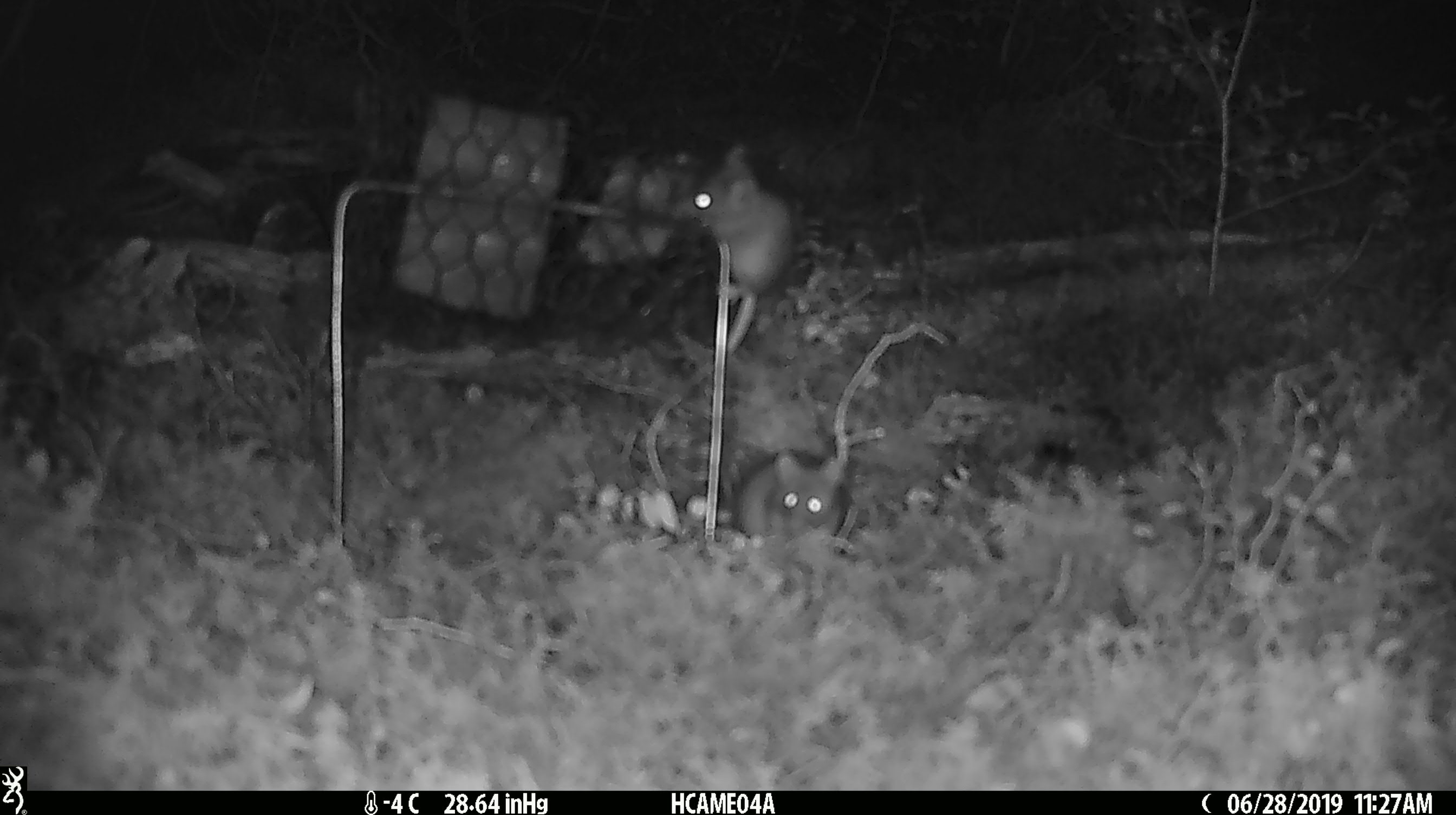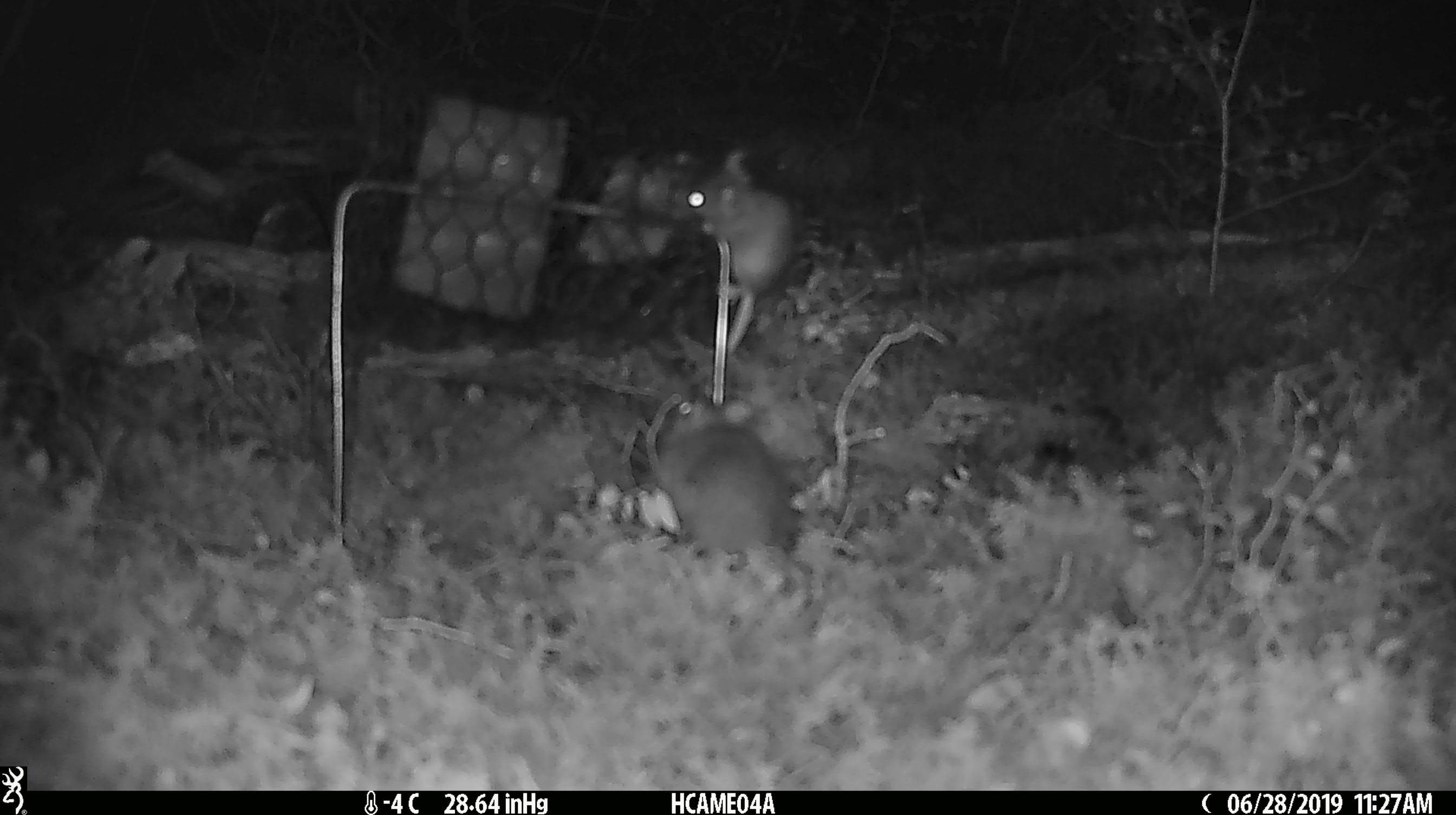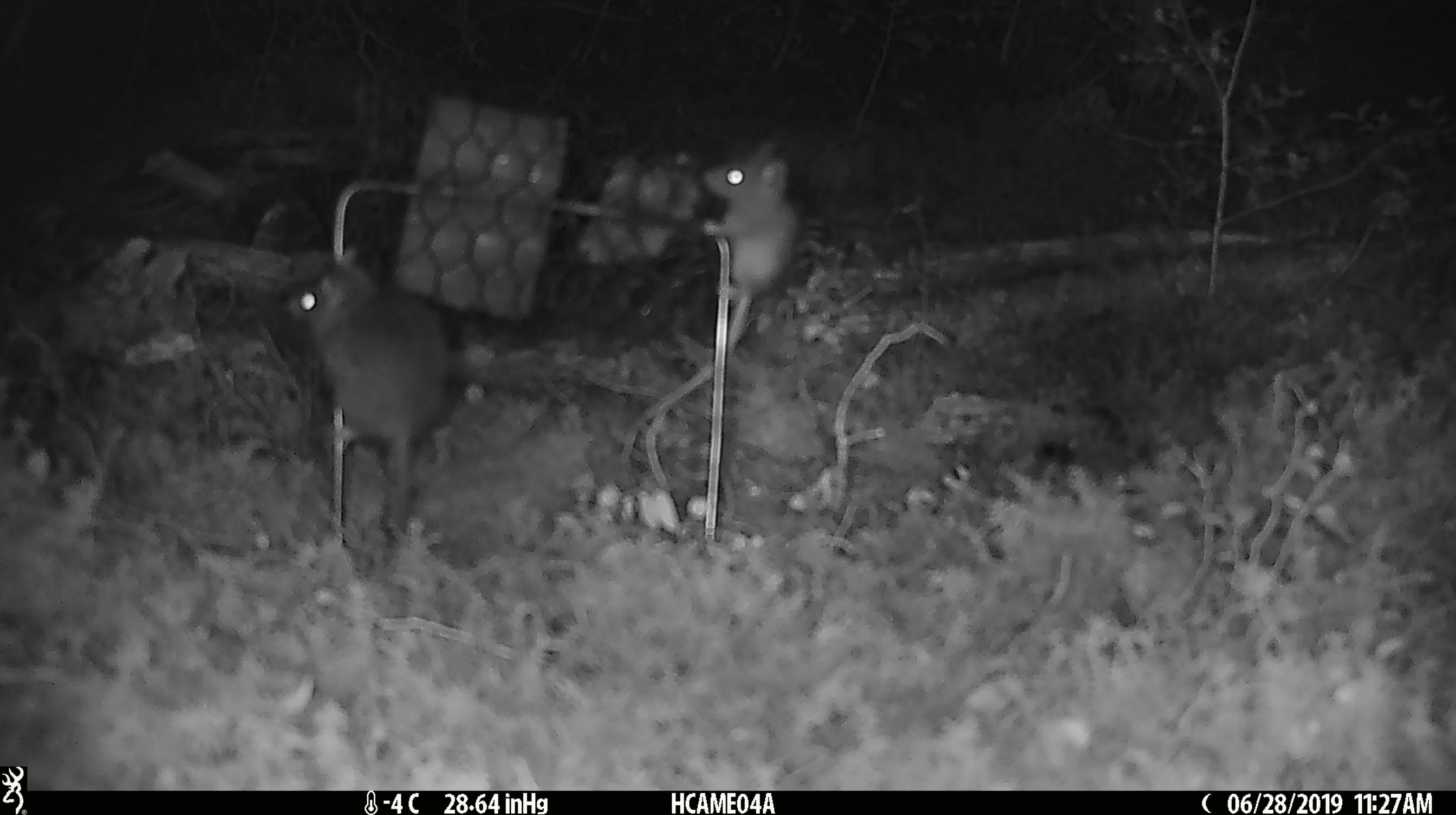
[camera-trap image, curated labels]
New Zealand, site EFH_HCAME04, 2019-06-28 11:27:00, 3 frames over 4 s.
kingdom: Animalia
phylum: Chordata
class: Mammalia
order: Rodentia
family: Muridae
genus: Mus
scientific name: Mus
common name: mouse